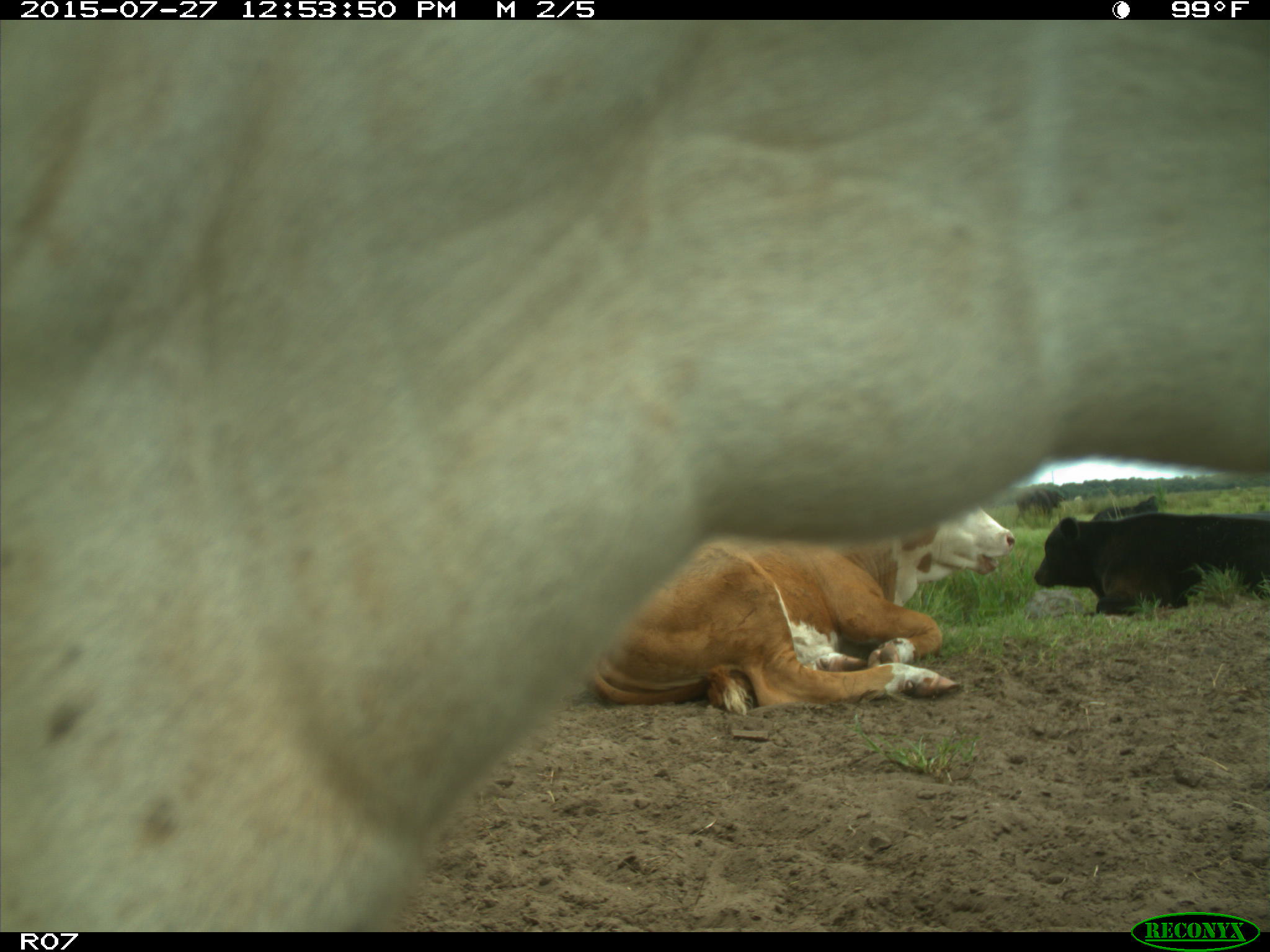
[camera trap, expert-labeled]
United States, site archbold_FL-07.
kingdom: Animalia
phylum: Chordata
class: Mammalia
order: Artiodactyla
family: Bovidae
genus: Bos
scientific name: Bos taurus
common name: domestic cow